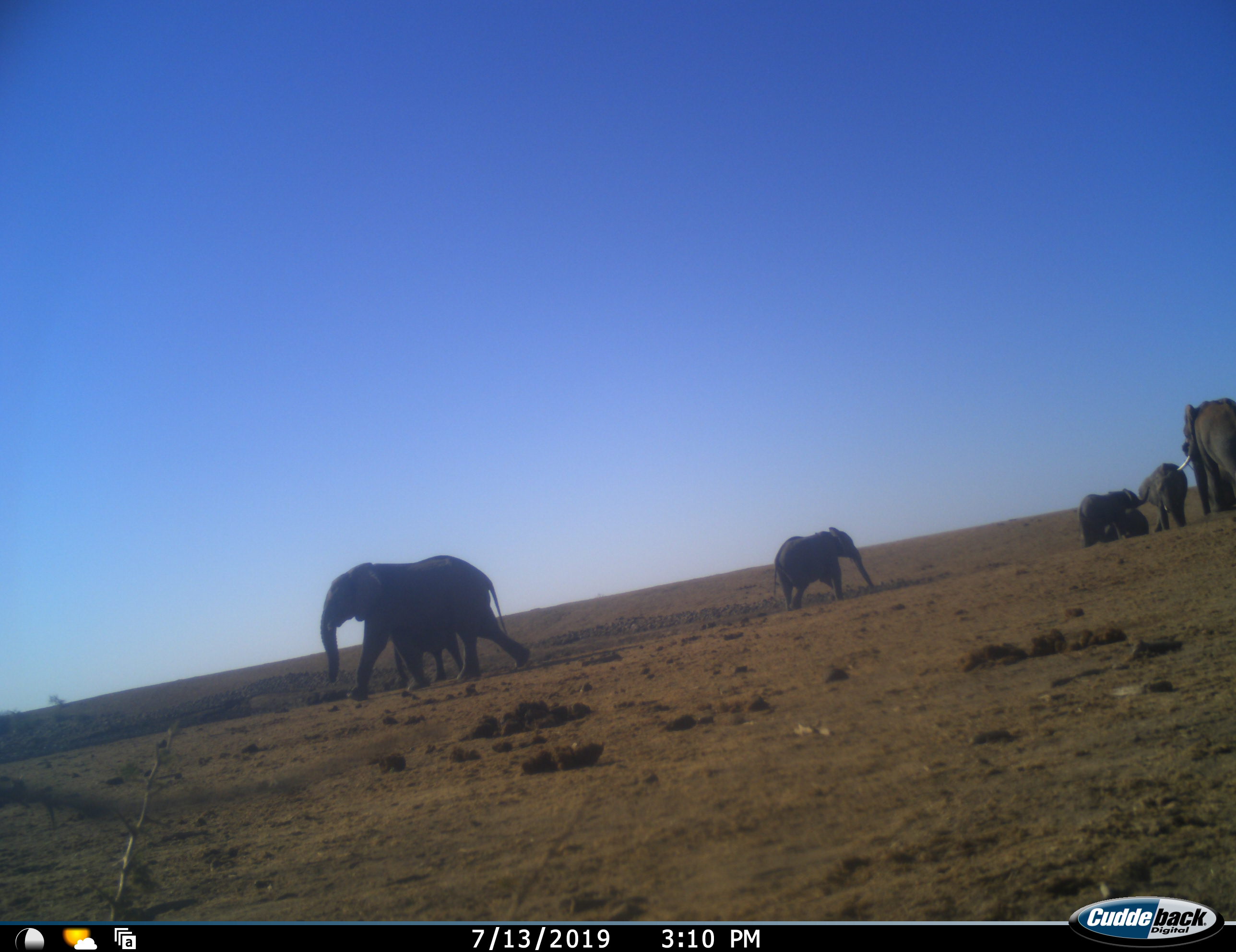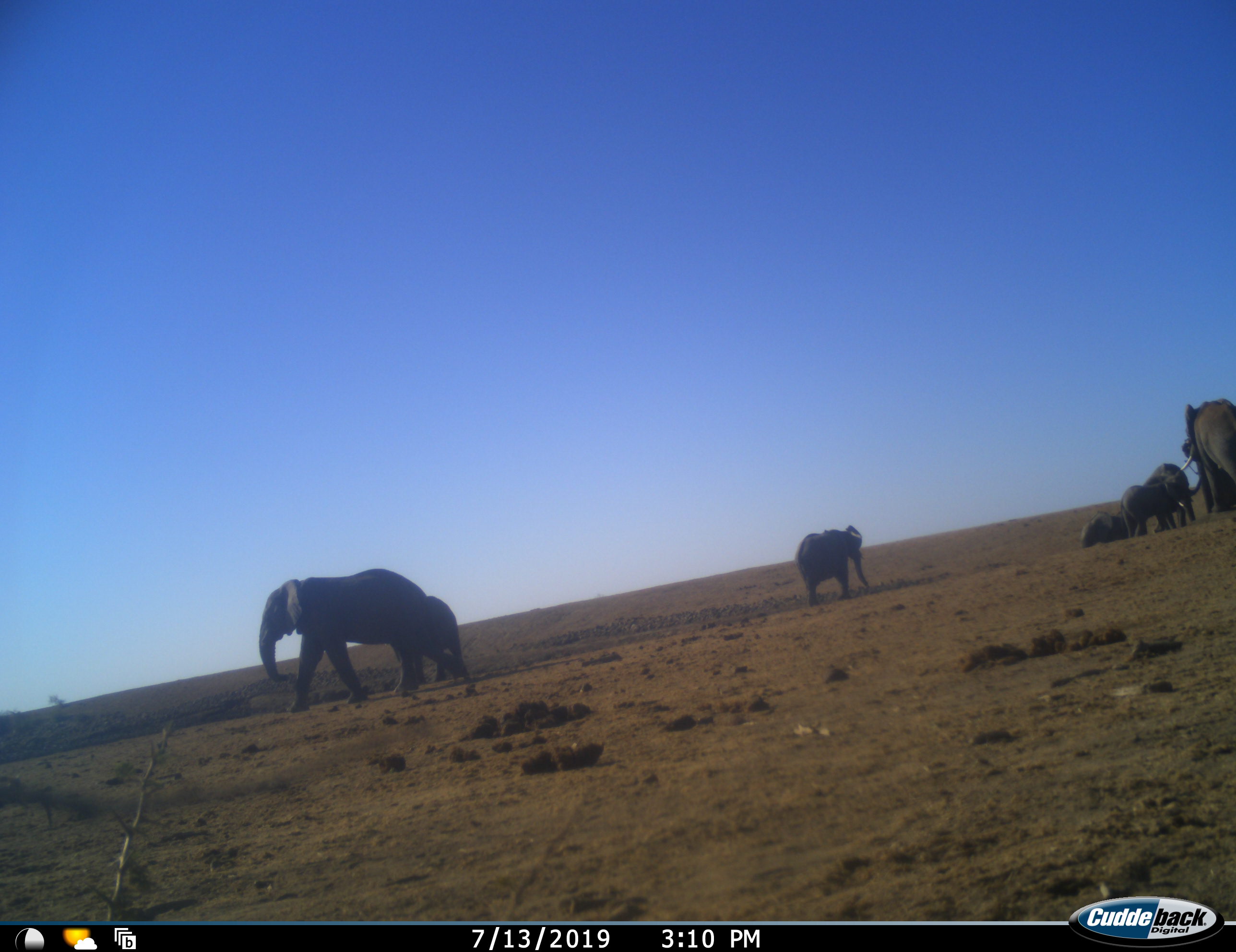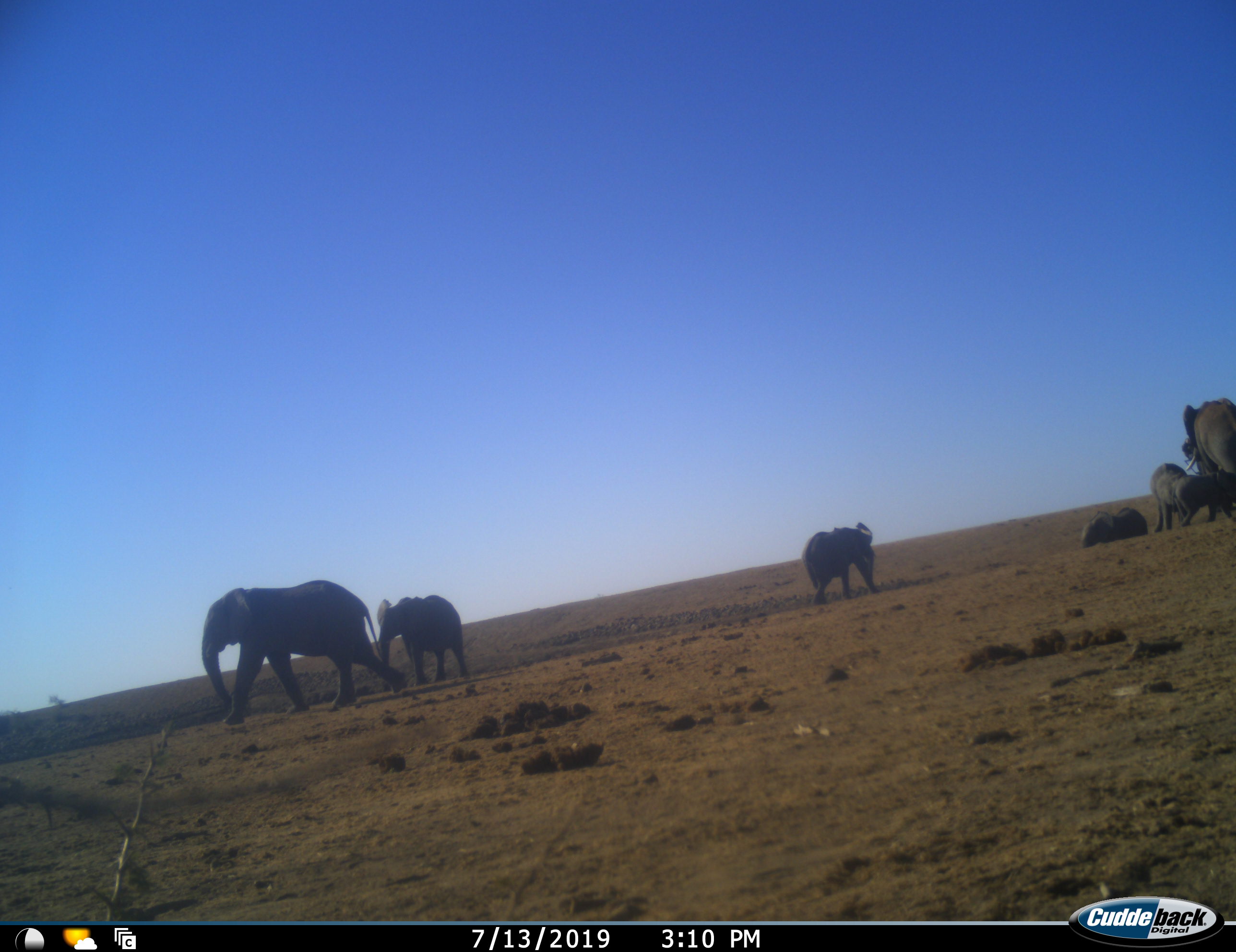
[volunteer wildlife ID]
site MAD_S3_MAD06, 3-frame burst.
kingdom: Animalia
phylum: Chordata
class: Mammalia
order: Proboscidea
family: Elephantidae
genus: Loxodonta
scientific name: Loxodonta africana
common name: african bush elephant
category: elephant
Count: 7.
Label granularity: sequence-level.